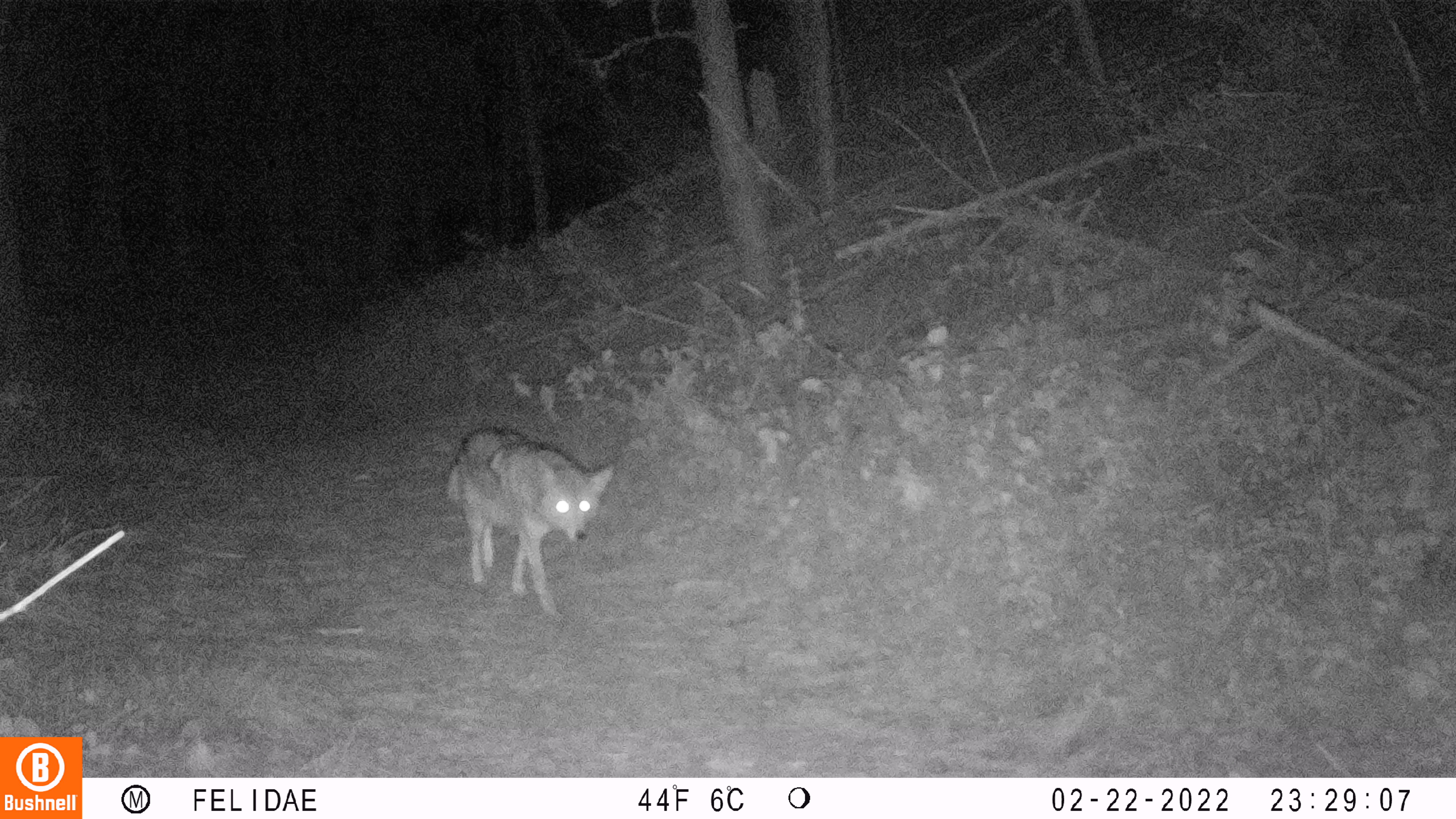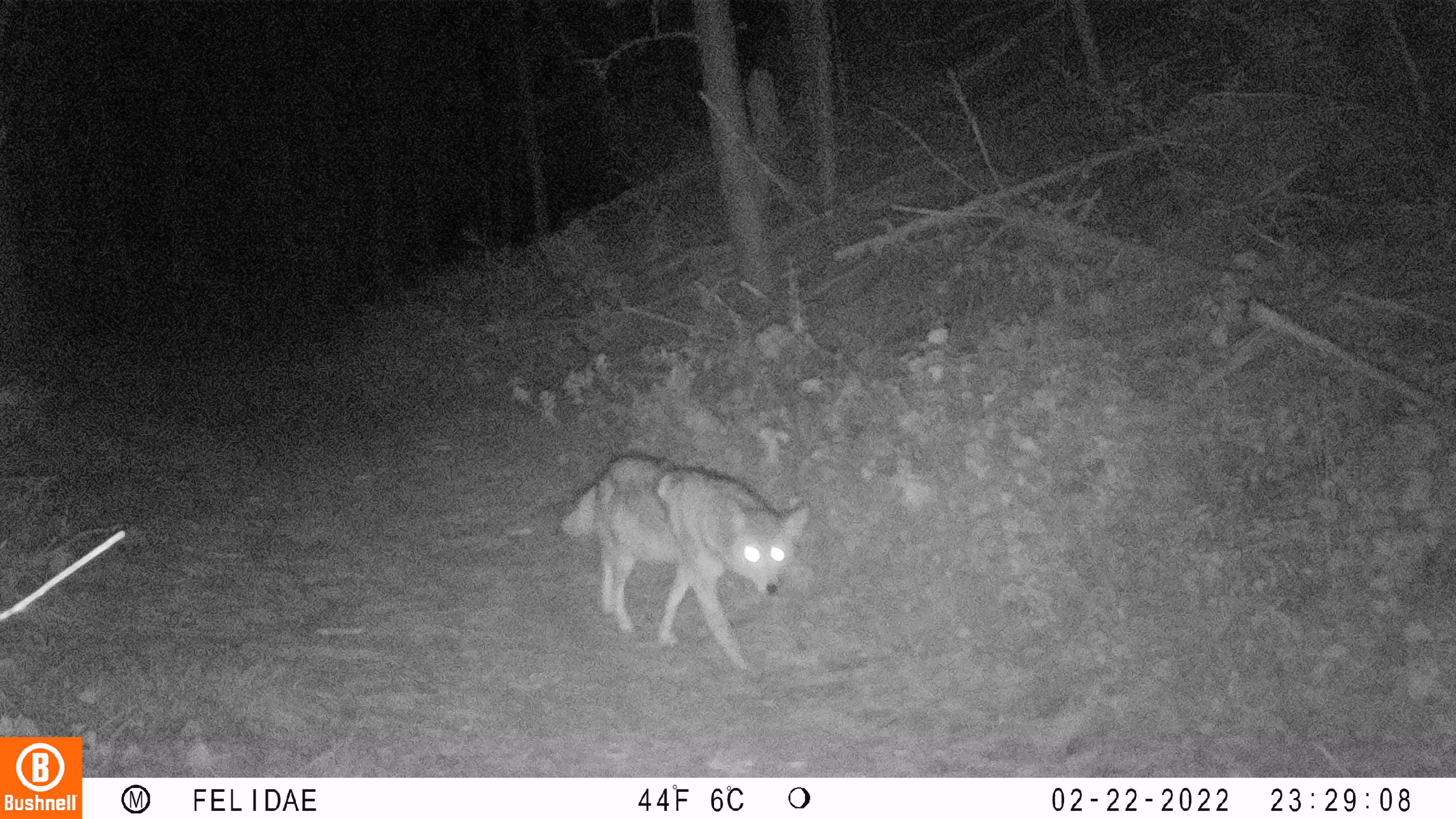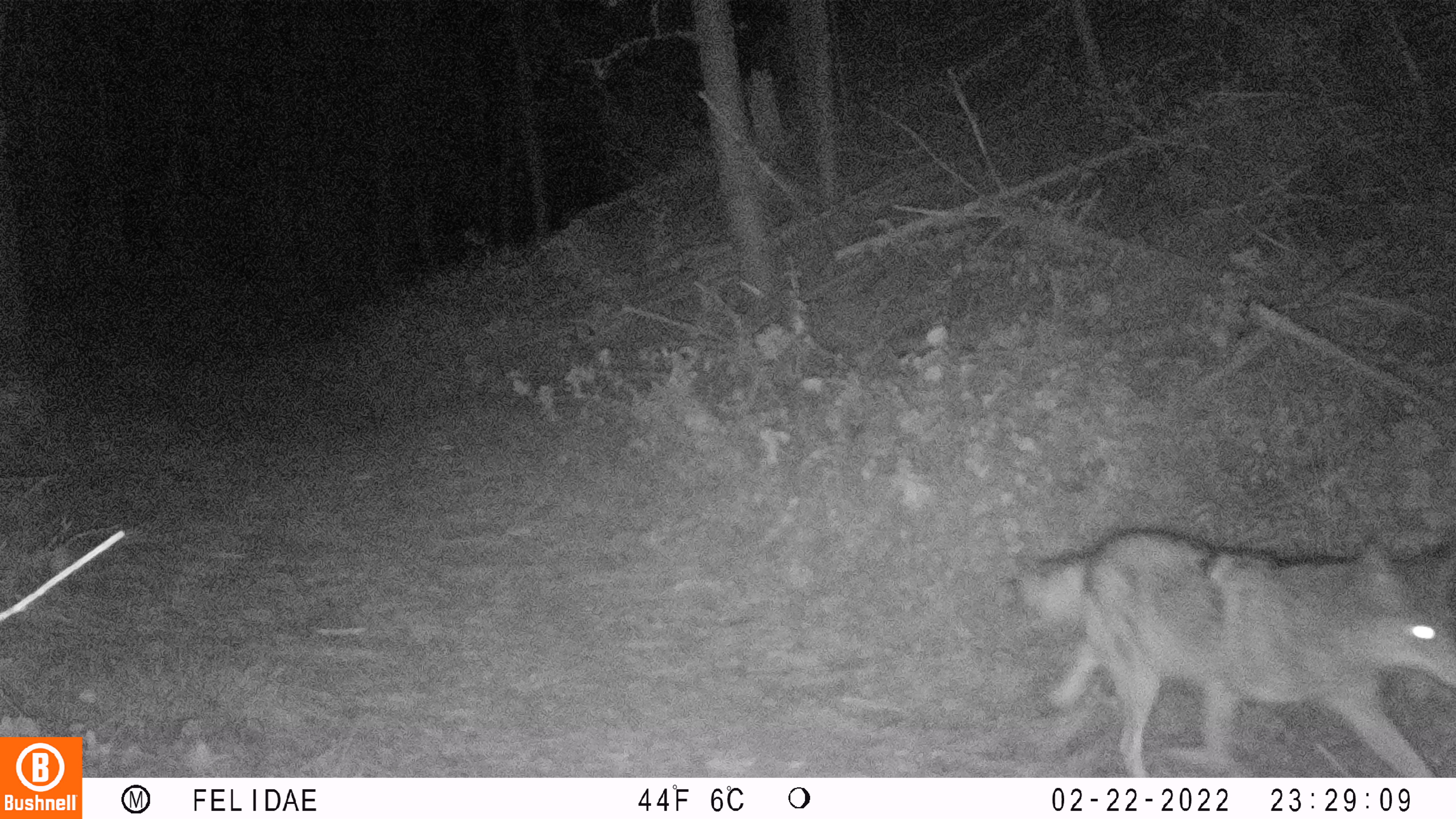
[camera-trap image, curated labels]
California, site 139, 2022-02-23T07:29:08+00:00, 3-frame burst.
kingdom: Animalia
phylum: Chordata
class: Mammalia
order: Carnivora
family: Canidae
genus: Canis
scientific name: Canis latrans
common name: coyote